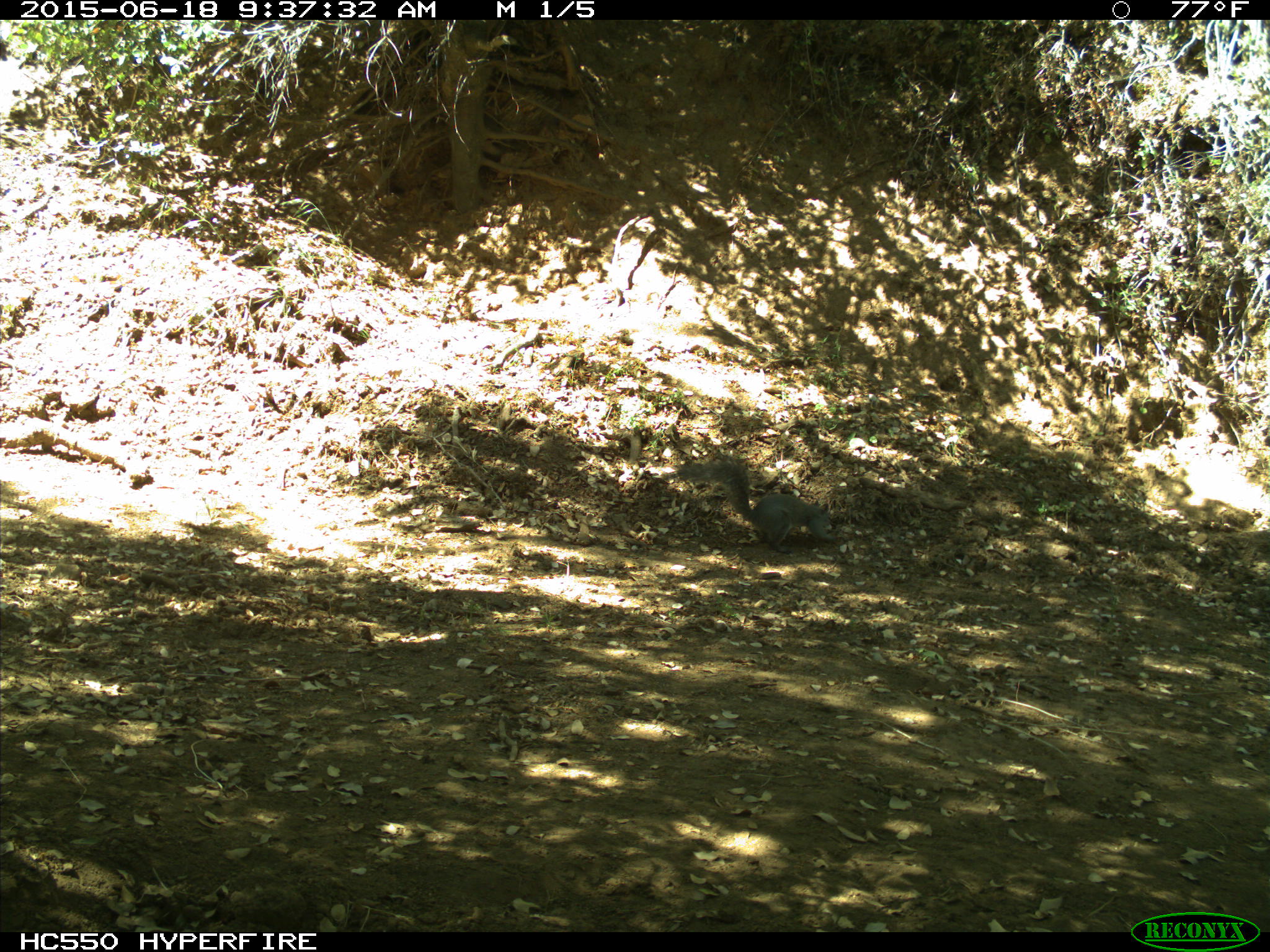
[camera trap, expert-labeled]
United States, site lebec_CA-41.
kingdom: Animalia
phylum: Chordata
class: Mammalia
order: Rodentia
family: Sciuridae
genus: Sciurus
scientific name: Sciurus carolinensis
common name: eastern gray squirrel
Sciurus carolinensis (eastern gray squirrel).